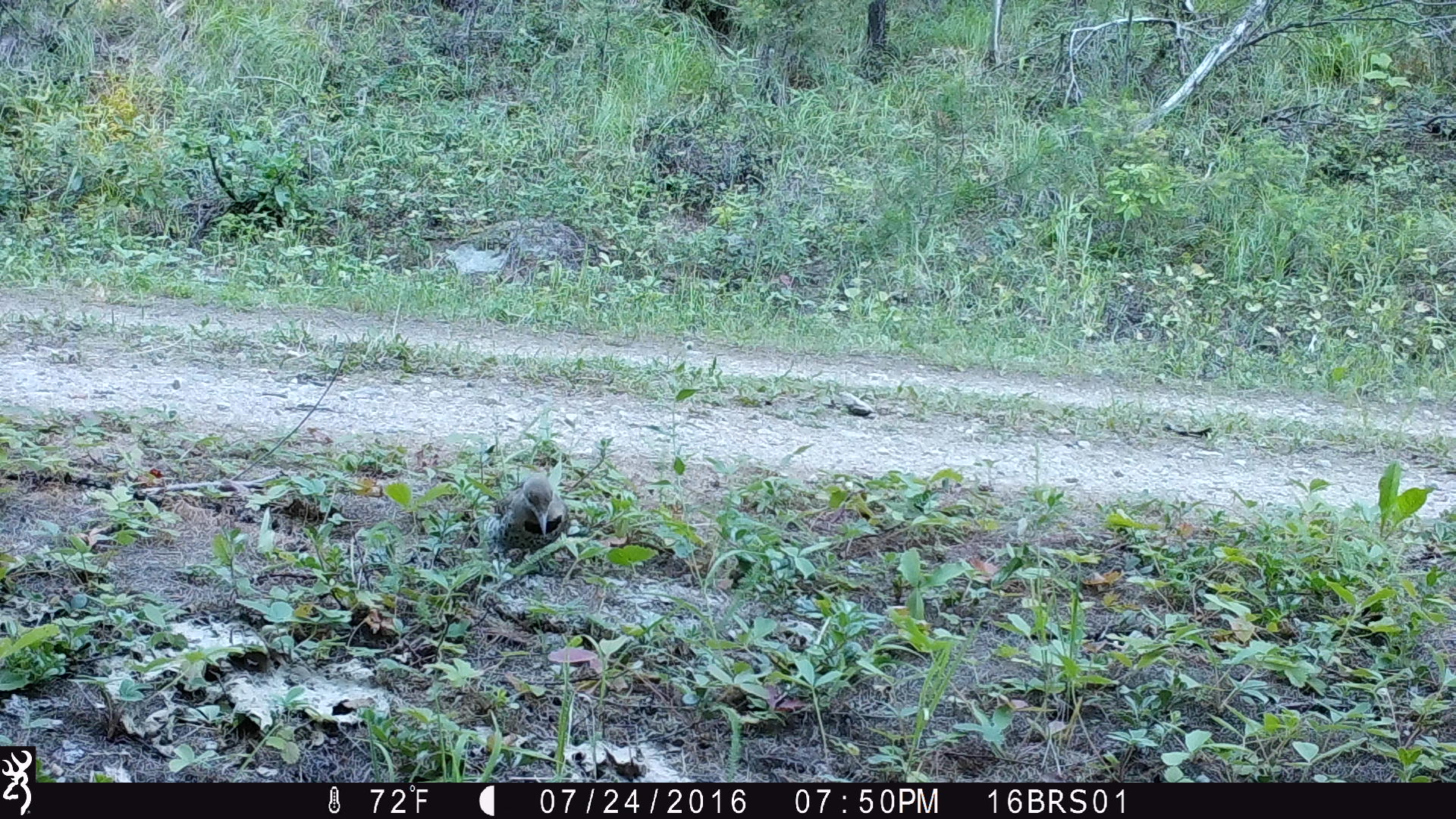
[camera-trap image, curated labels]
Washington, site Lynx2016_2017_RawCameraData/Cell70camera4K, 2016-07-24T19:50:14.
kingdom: Animalia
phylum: Chordata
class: Aves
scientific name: Aves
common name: birds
Aves (birds). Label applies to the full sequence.